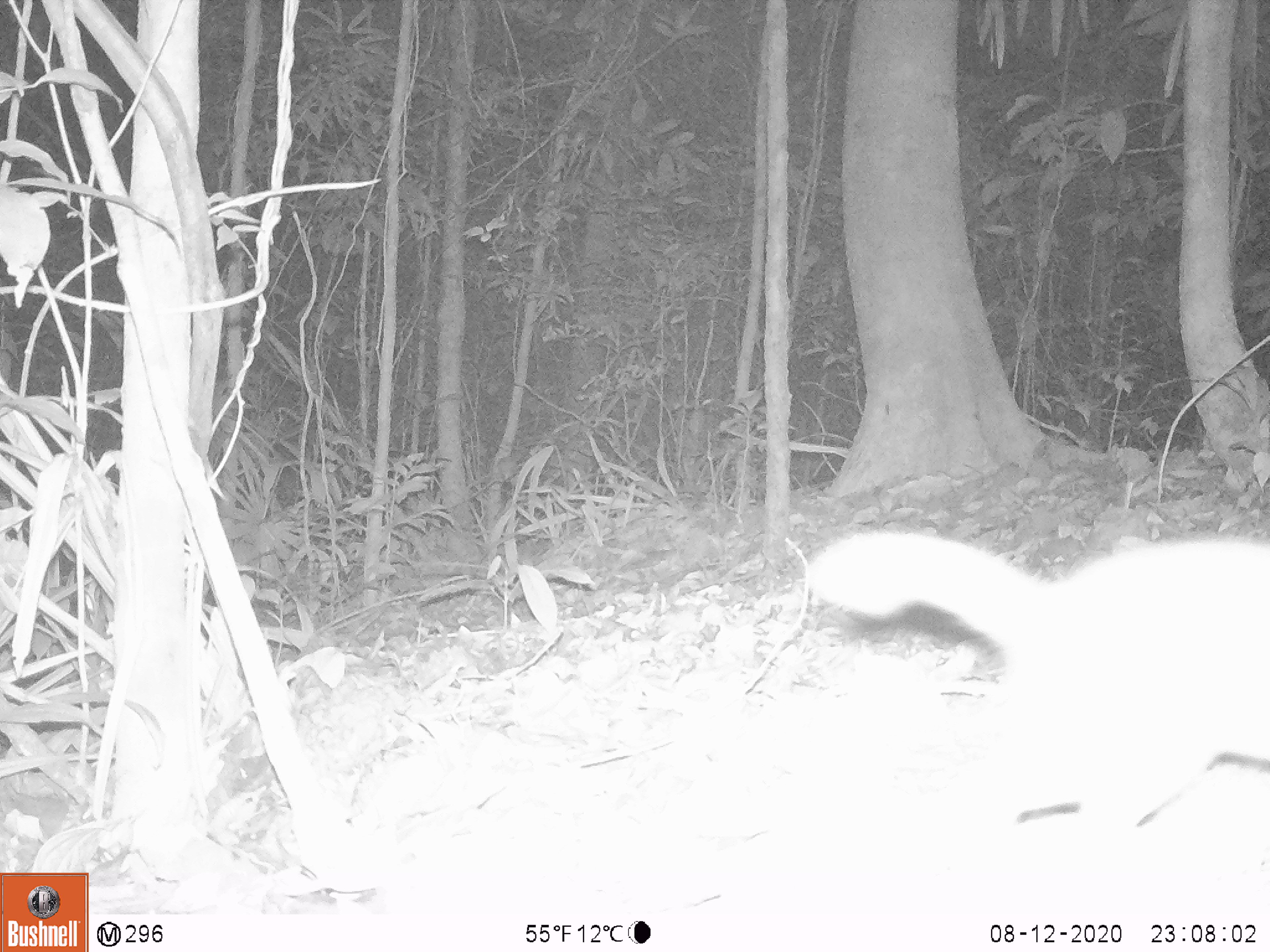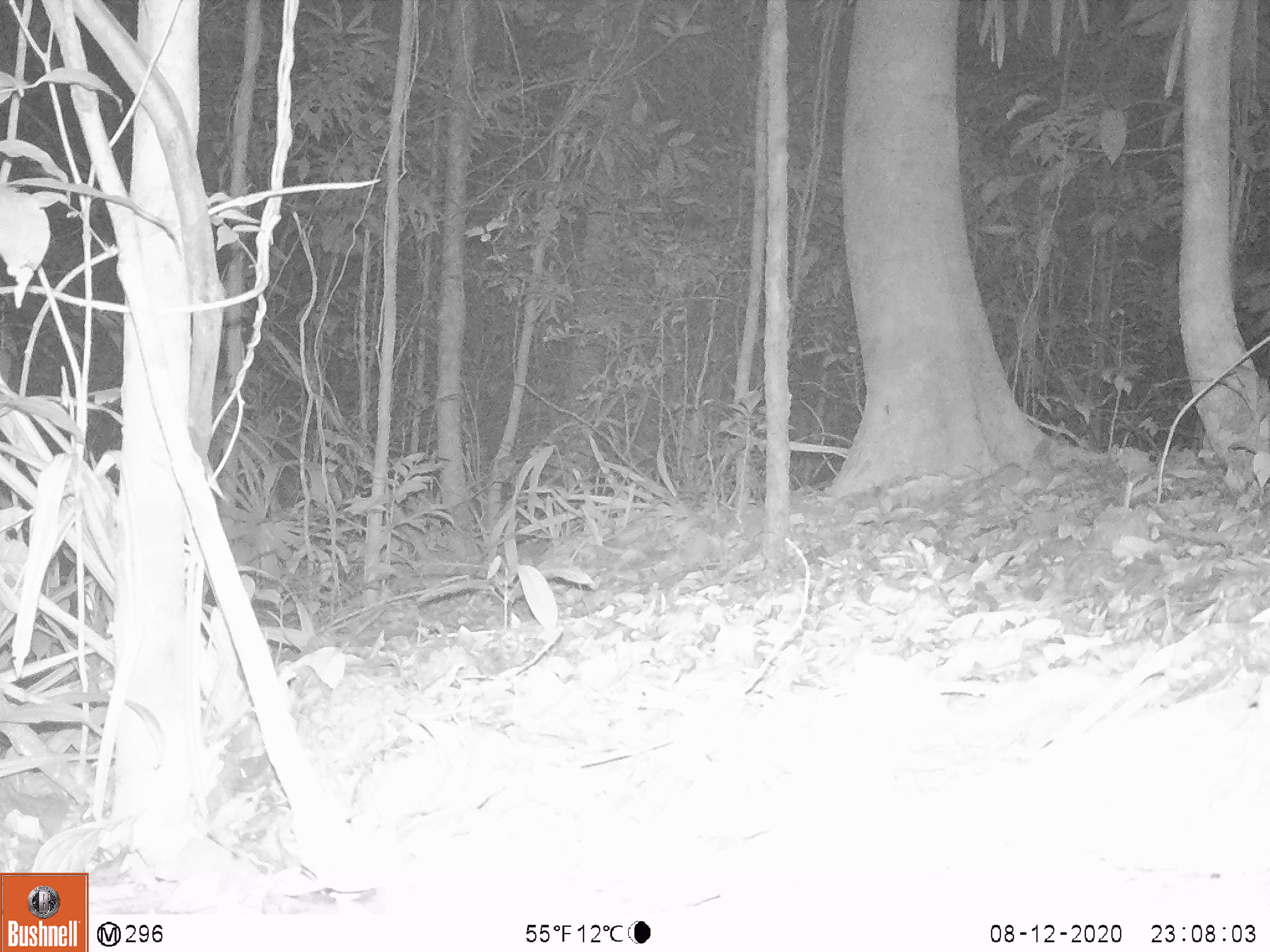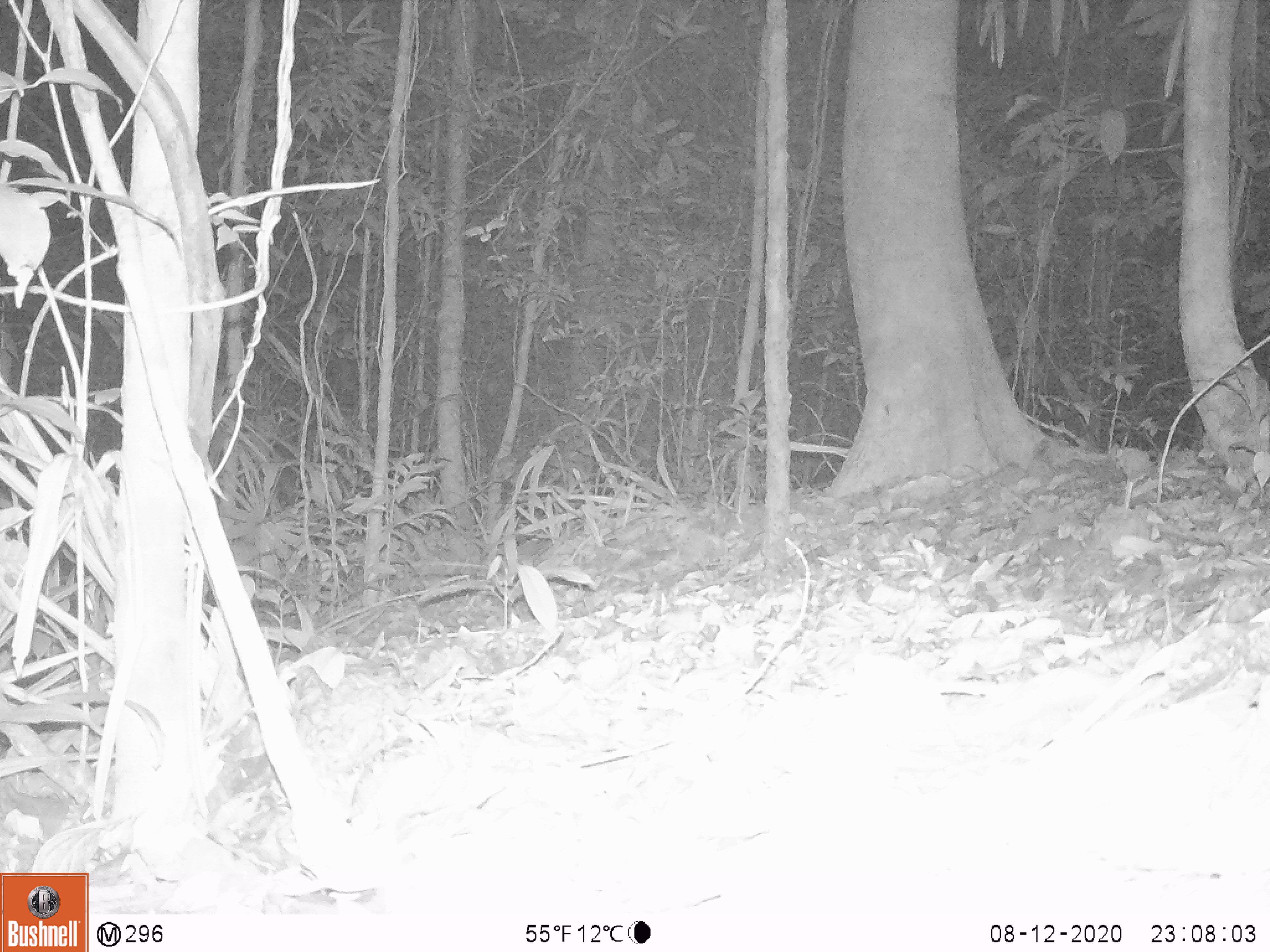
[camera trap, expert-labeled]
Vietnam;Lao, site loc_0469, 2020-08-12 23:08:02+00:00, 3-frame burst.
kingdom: Animalia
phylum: Chordata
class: Mammalia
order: Carnivora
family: Mustelidae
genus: Melogale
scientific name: Melogale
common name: ferret badger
Ferret badger (Melogale). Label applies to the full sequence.